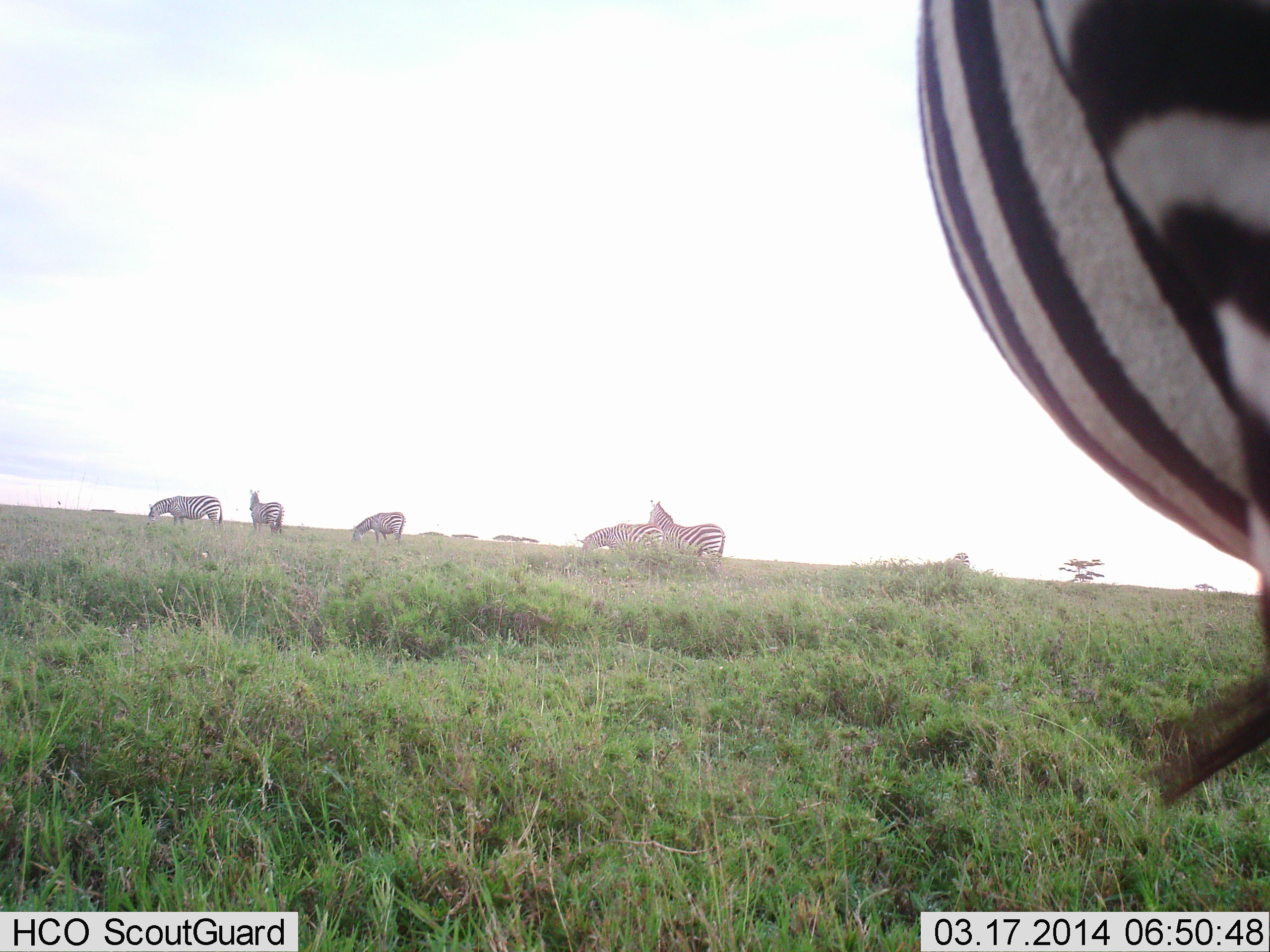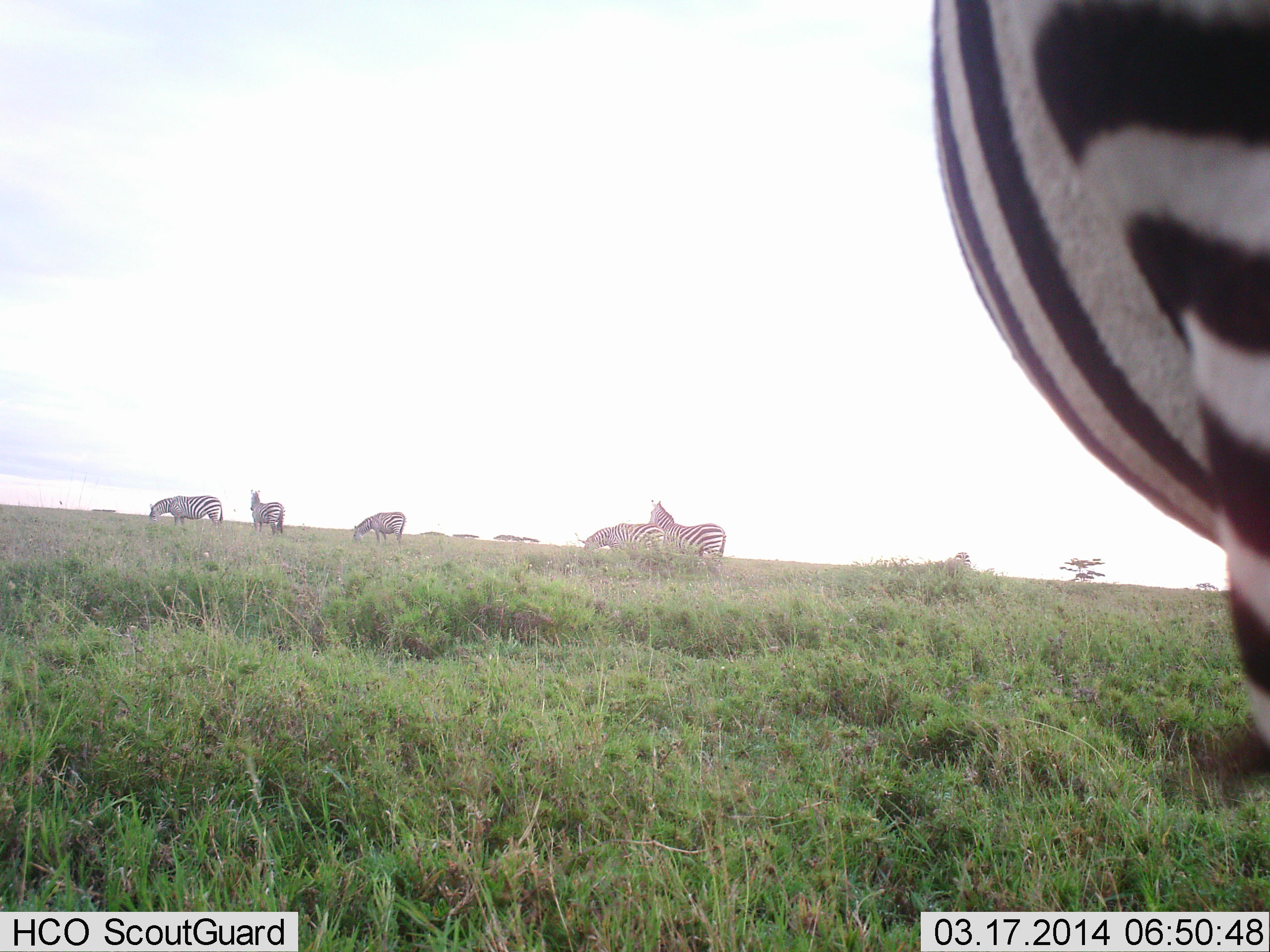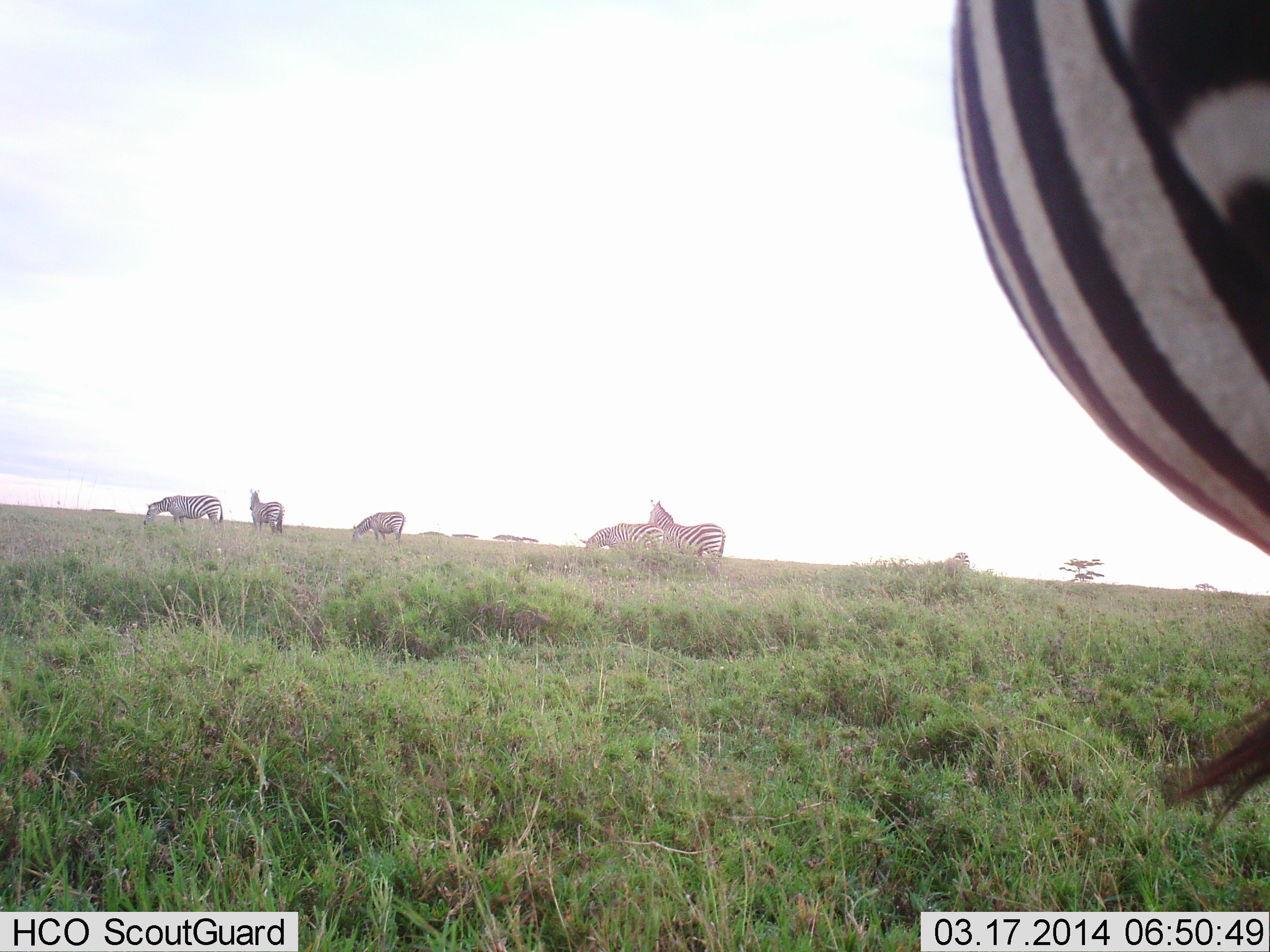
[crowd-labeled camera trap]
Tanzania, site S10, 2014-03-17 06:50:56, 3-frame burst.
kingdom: Animalia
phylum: Chordata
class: Mammalia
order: Perissodactyla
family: Equidae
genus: Equus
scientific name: Equus quagga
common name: plains zebra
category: zebra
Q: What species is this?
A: Zebra (plains zebra) (Equus quagga).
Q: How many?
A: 6.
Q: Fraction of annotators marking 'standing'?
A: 90%.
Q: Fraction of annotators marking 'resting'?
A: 0%.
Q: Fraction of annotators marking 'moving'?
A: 10%.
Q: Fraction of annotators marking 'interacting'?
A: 0%.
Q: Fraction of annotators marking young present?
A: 0%.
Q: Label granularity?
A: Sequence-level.